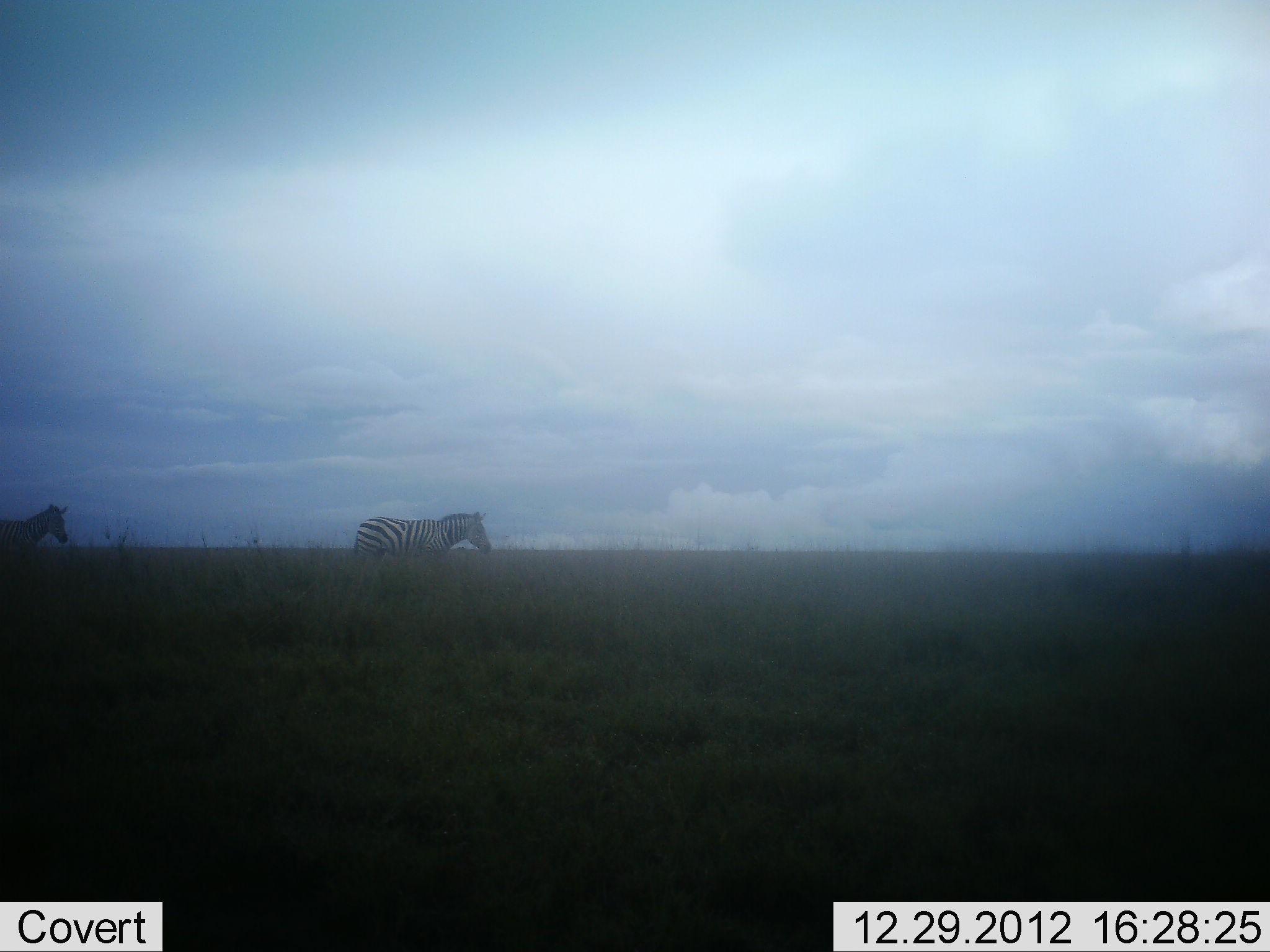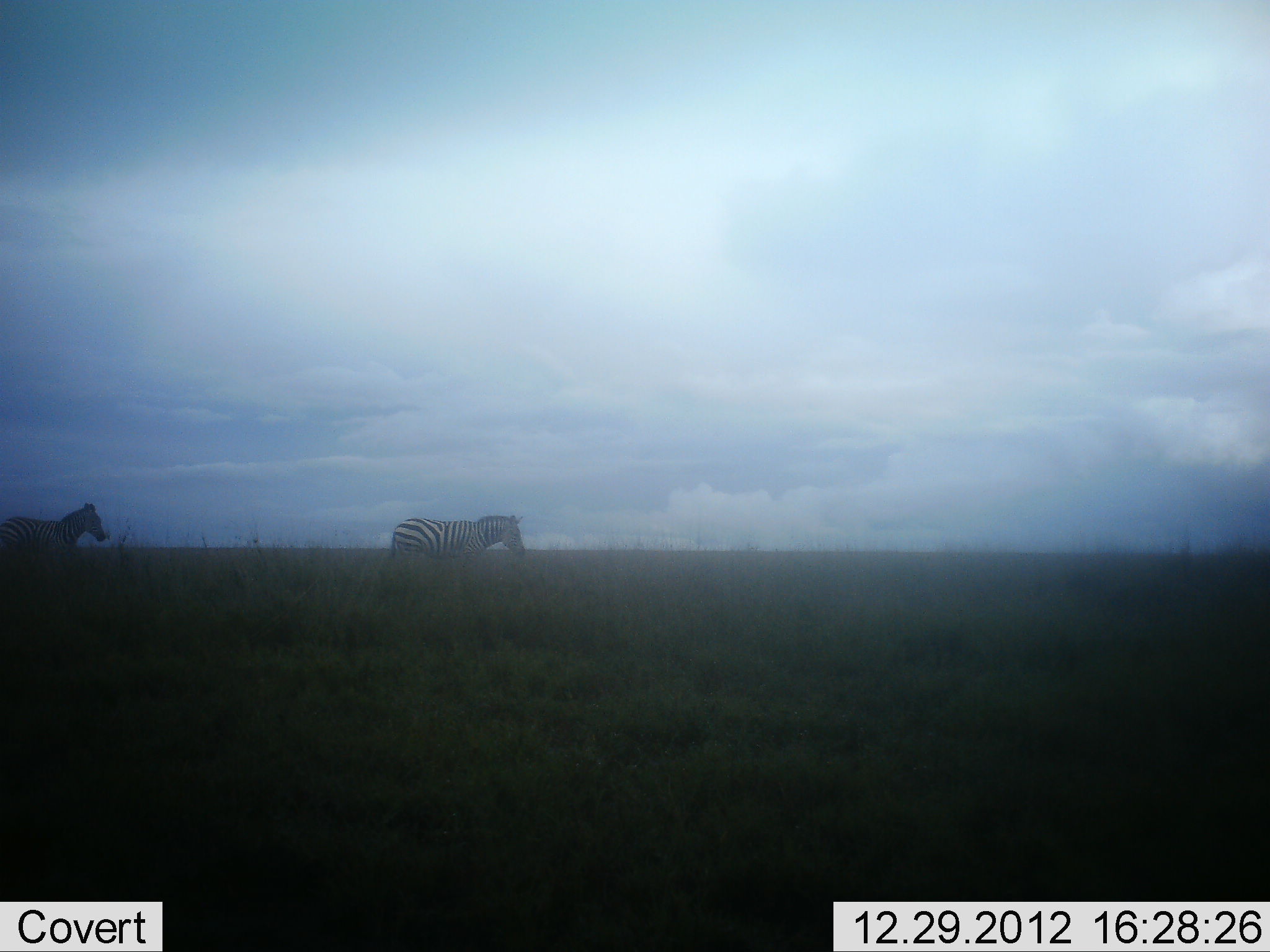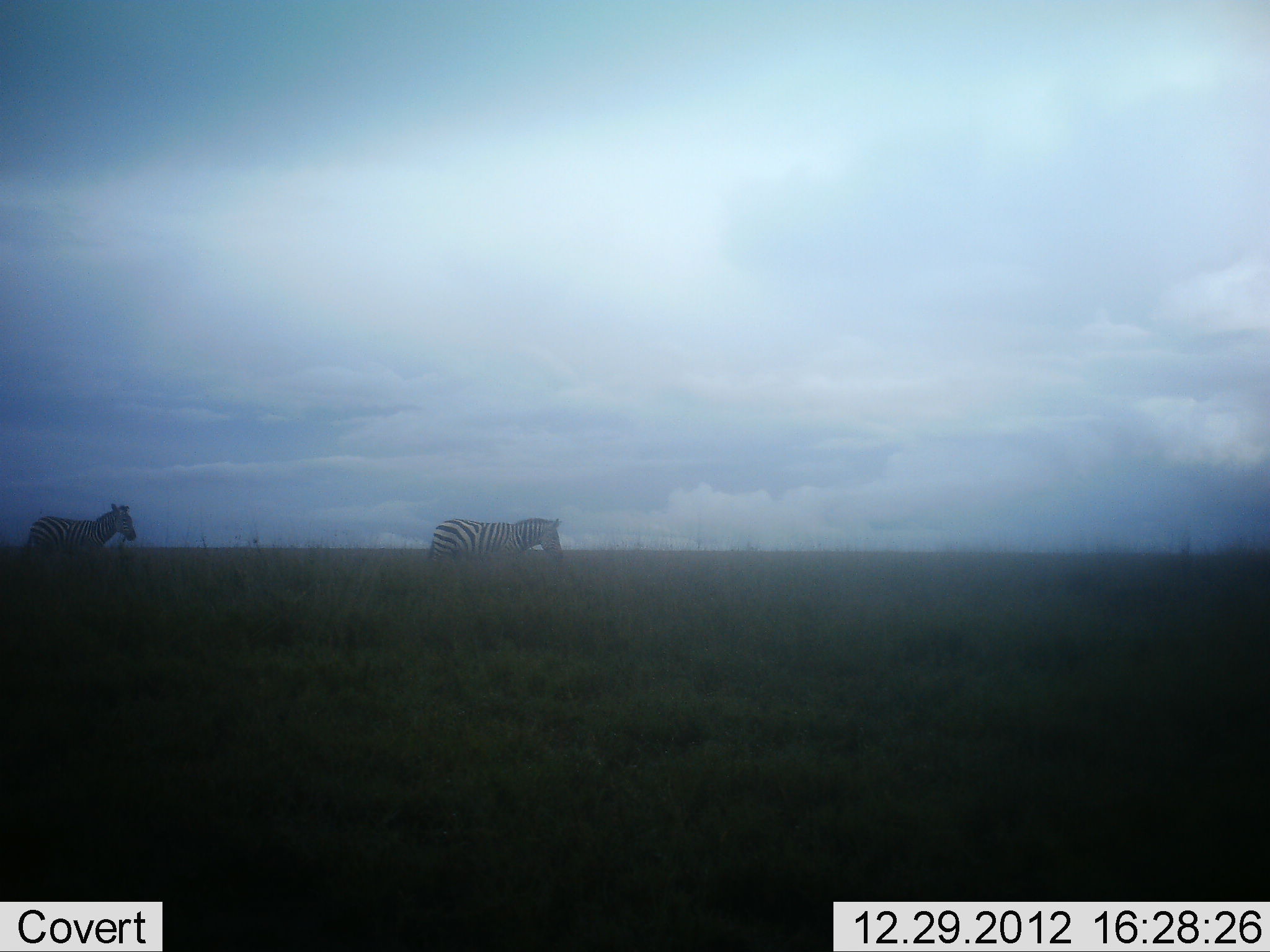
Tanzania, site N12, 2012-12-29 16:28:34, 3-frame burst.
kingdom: Animalia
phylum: Chordata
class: Mammalia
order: Perissodactyla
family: Equidae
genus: Equus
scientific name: Equus quagga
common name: plains zebra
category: zebra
Zebra (plains zebra) (Equus quagga), count 2. Behavior (volunteer vote fractions): standing 5%, resting 2%, moving 98%, interacting 0%. Young present (vote fraction): 0%. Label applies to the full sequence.